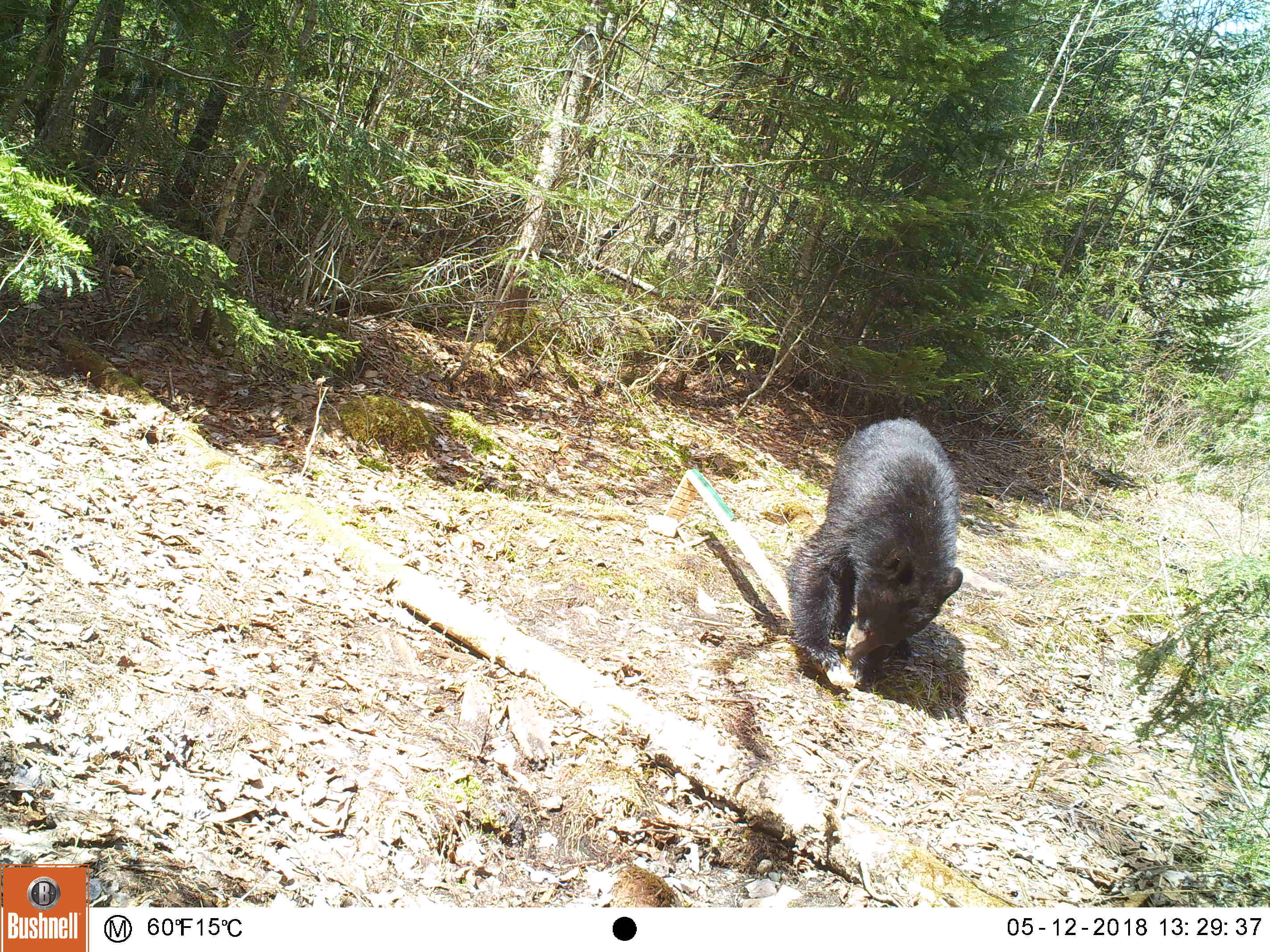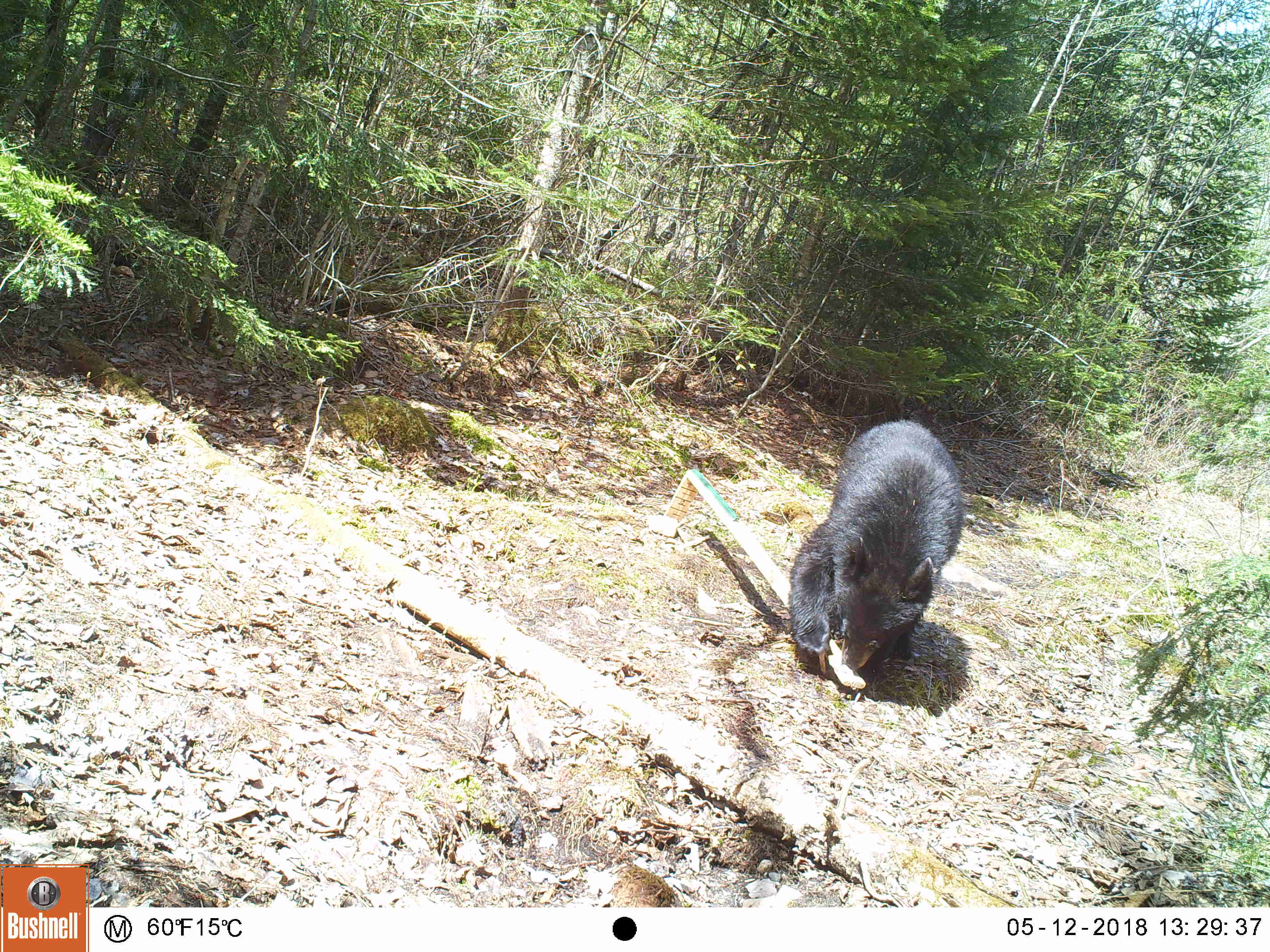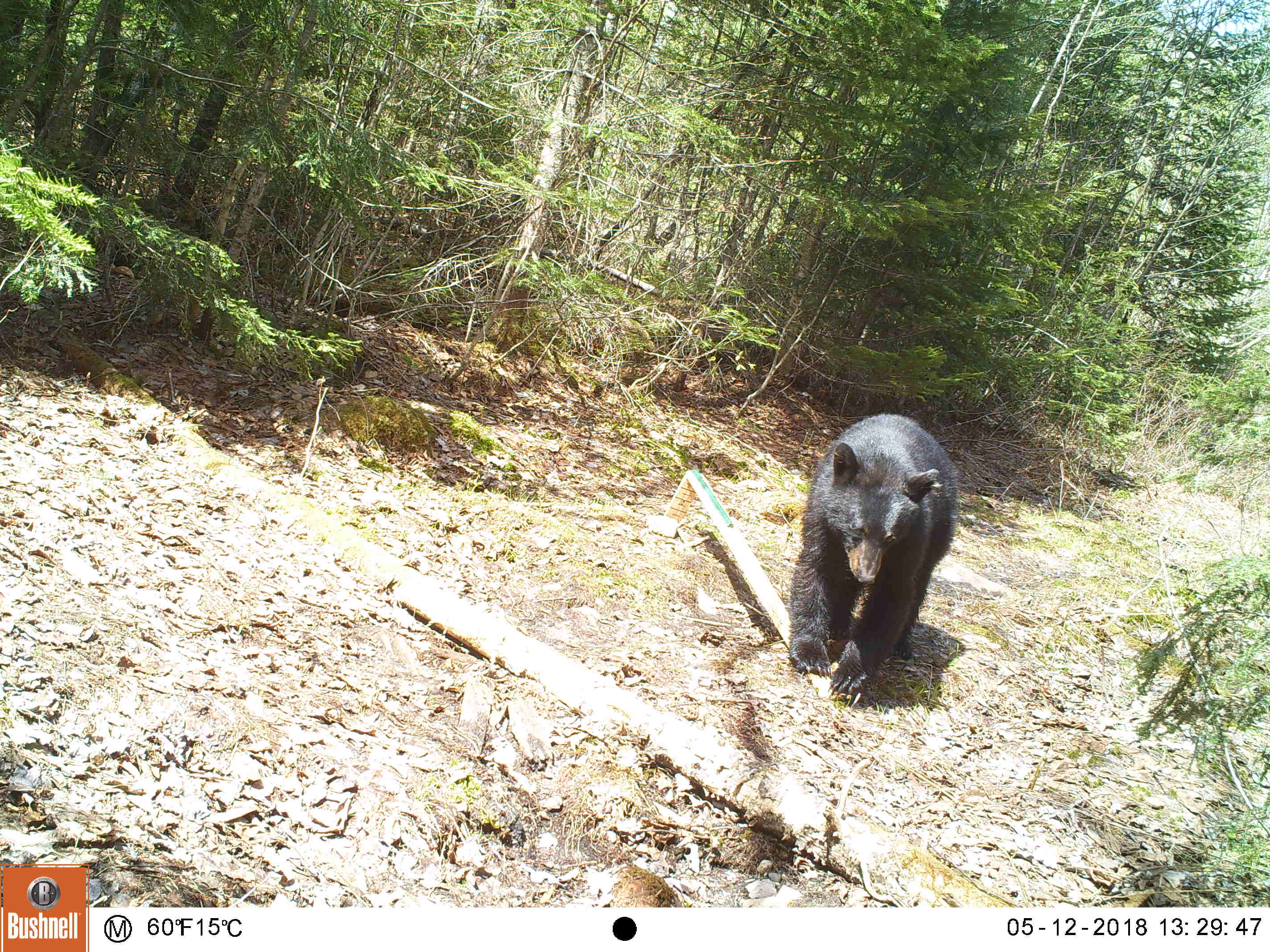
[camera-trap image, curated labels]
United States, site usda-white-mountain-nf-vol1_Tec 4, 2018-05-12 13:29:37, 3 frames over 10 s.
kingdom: Animalia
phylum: Chordata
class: Mammalia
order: Carnivora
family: Ursidae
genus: Ursus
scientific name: Ursus americanus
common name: black bear